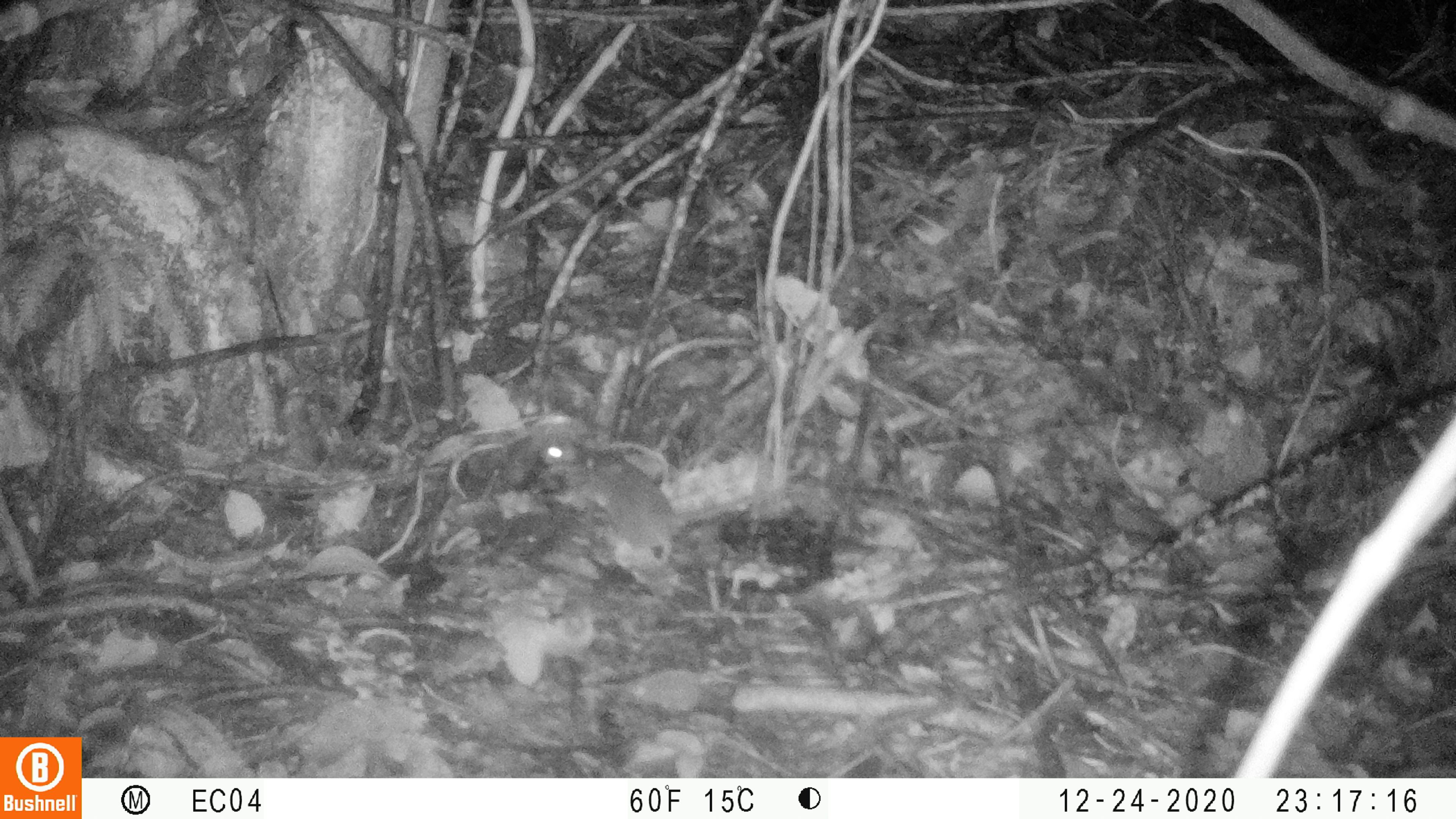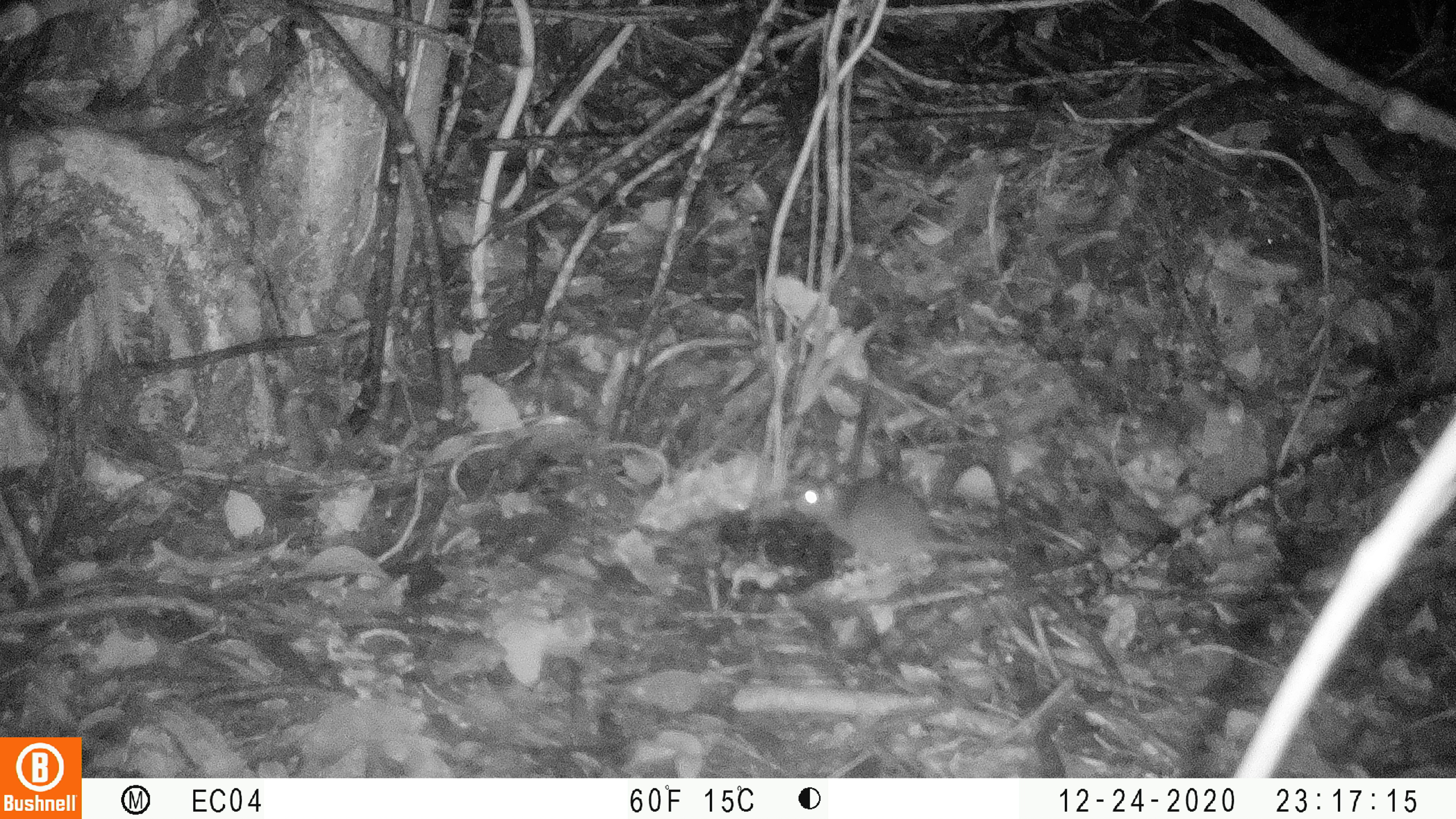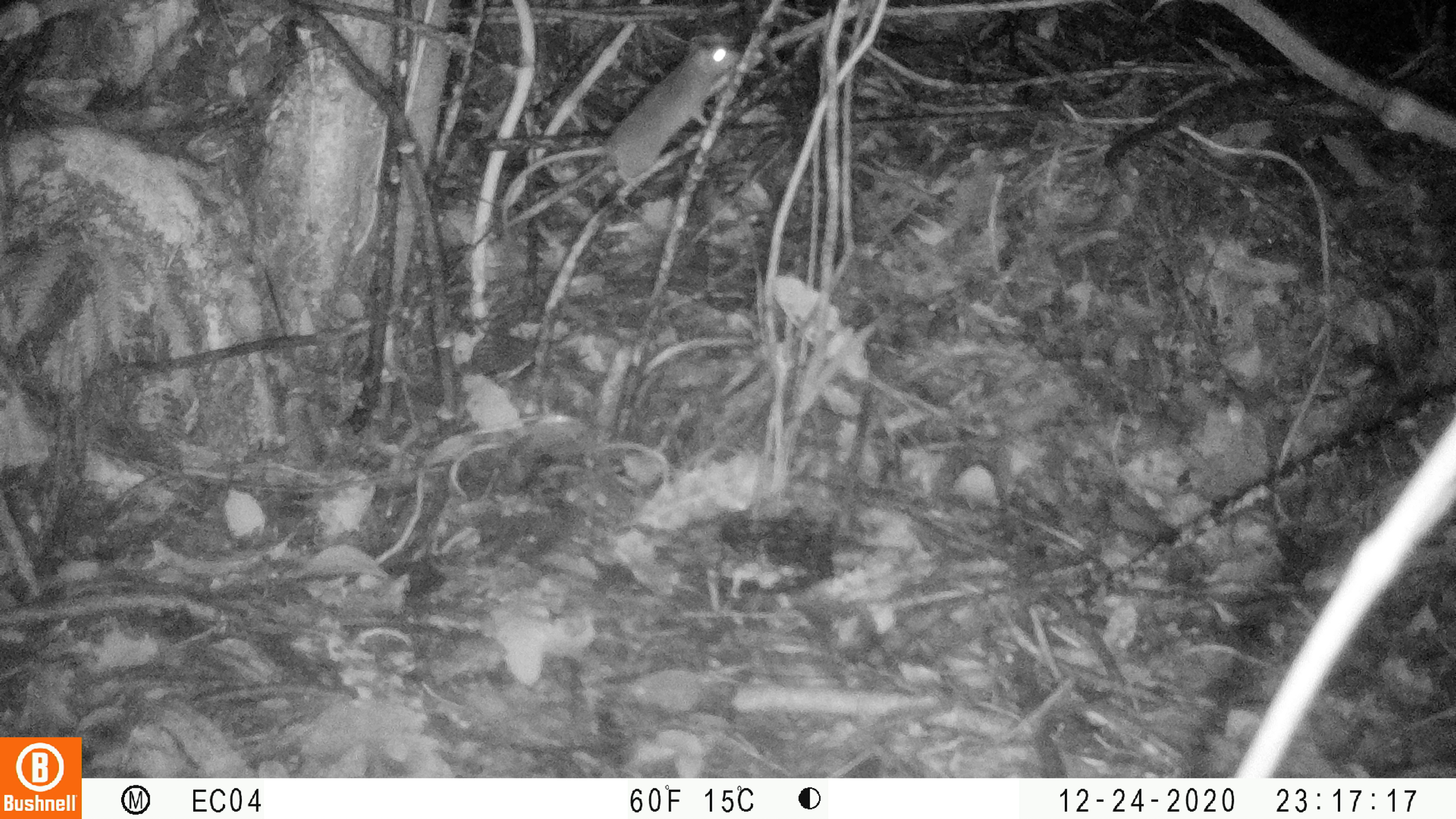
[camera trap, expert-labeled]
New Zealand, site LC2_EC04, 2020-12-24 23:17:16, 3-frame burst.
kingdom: Animalia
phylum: Chordata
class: Mammalia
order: Rodentia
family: Muridae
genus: Rattus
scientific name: Rattus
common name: rat